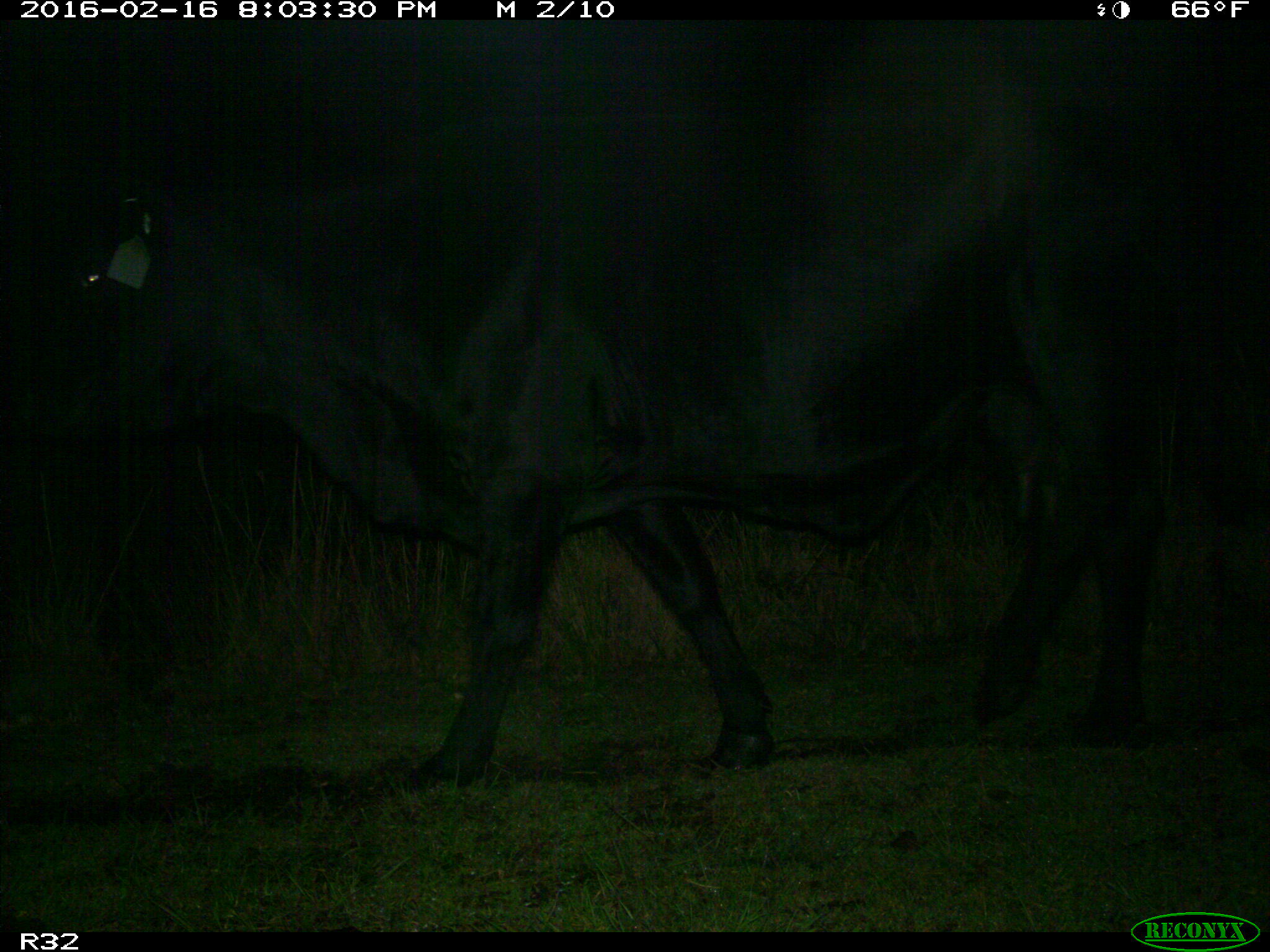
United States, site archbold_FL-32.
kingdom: Animalia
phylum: Chordata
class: Mammalia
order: Artiodactyla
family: Bovidae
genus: Bos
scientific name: Bos taurus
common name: domestic cow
Bos taurus (domestic cow).